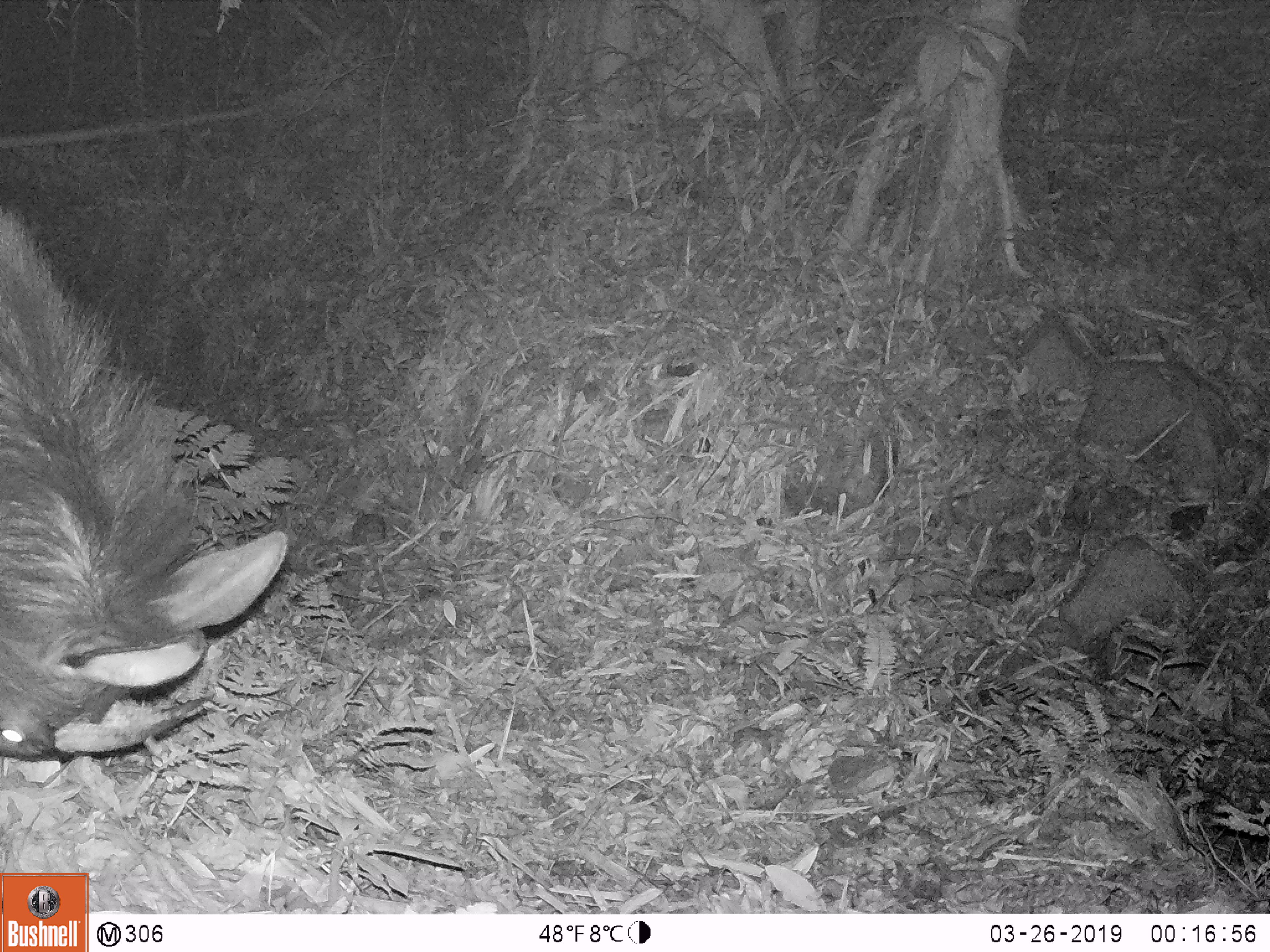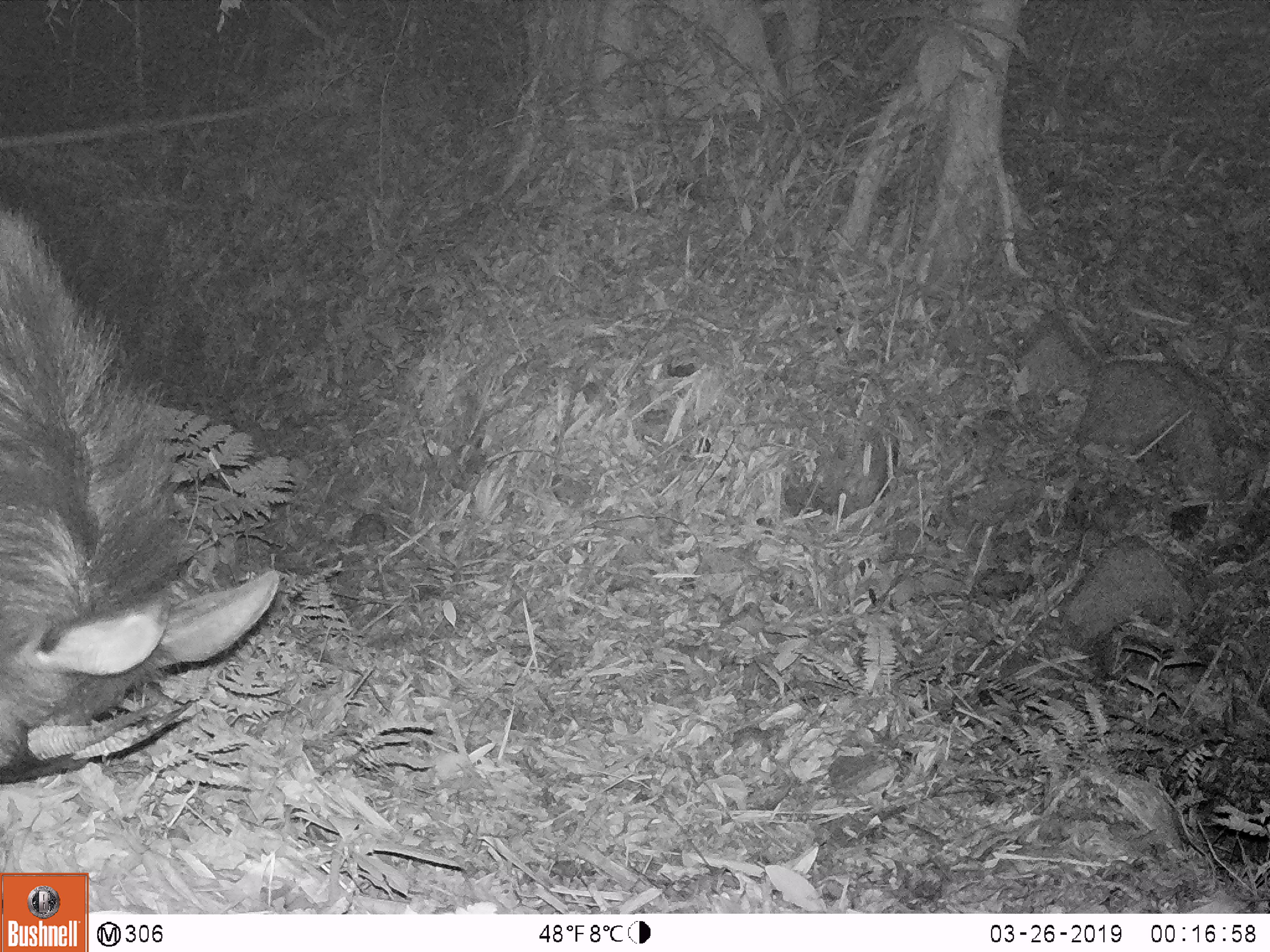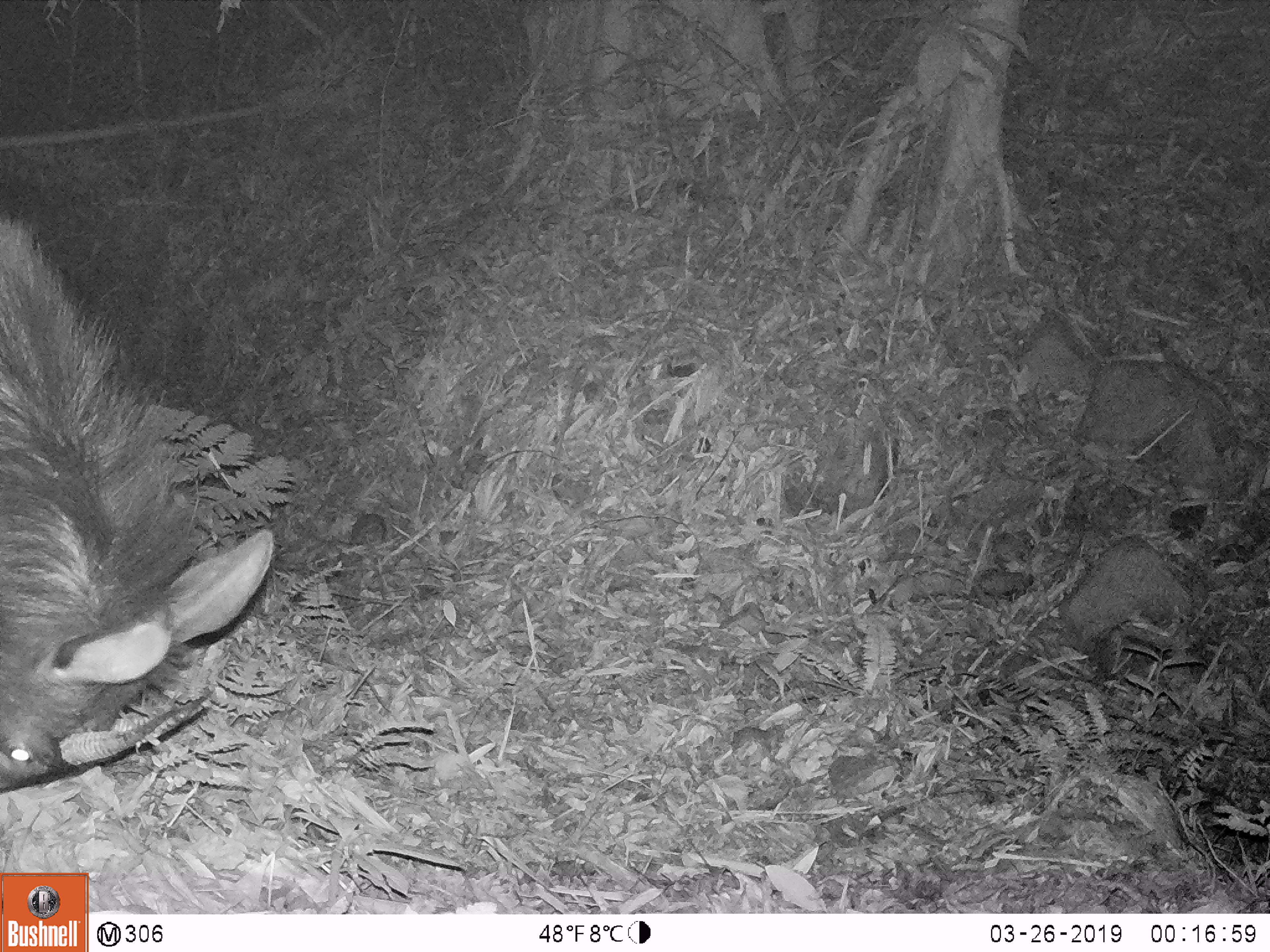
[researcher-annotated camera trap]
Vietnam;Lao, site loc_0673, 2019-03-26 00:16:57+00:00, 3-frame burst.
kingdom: Animalia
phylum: Chordata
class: Mammalia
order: Artiodactyla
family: Bovidae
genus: Capricornis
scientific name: Capricornis sumatraensis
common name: chinese serow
Chinese serow (Capricornis sumatraensis). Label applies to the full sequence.